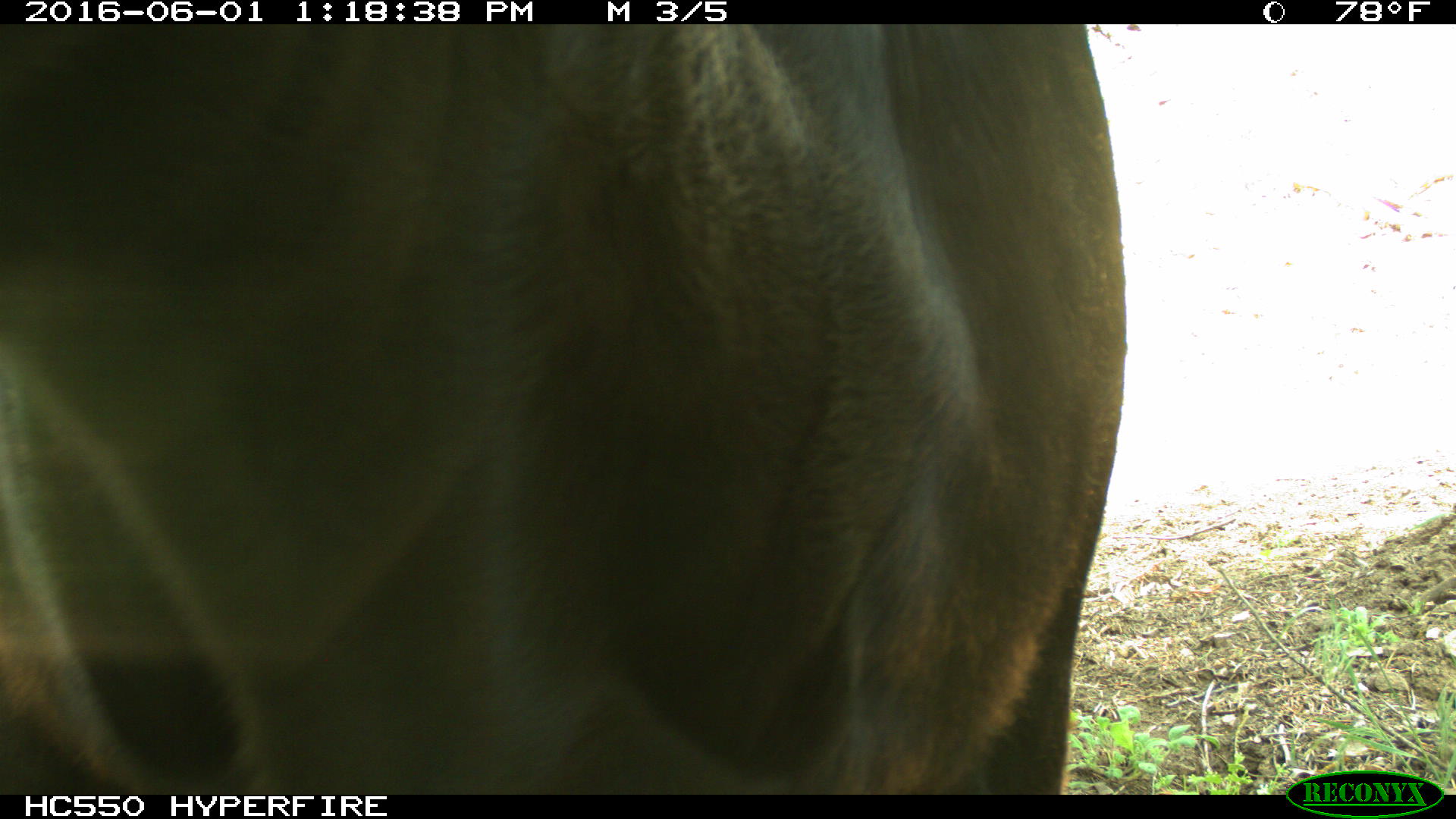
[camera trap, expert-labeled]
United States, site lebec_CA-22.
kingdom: Animalia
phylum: Chordata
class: Mammalia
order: Artiodactyla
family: Bovidae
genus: Bos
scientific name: Bos taurus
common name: domestic cow